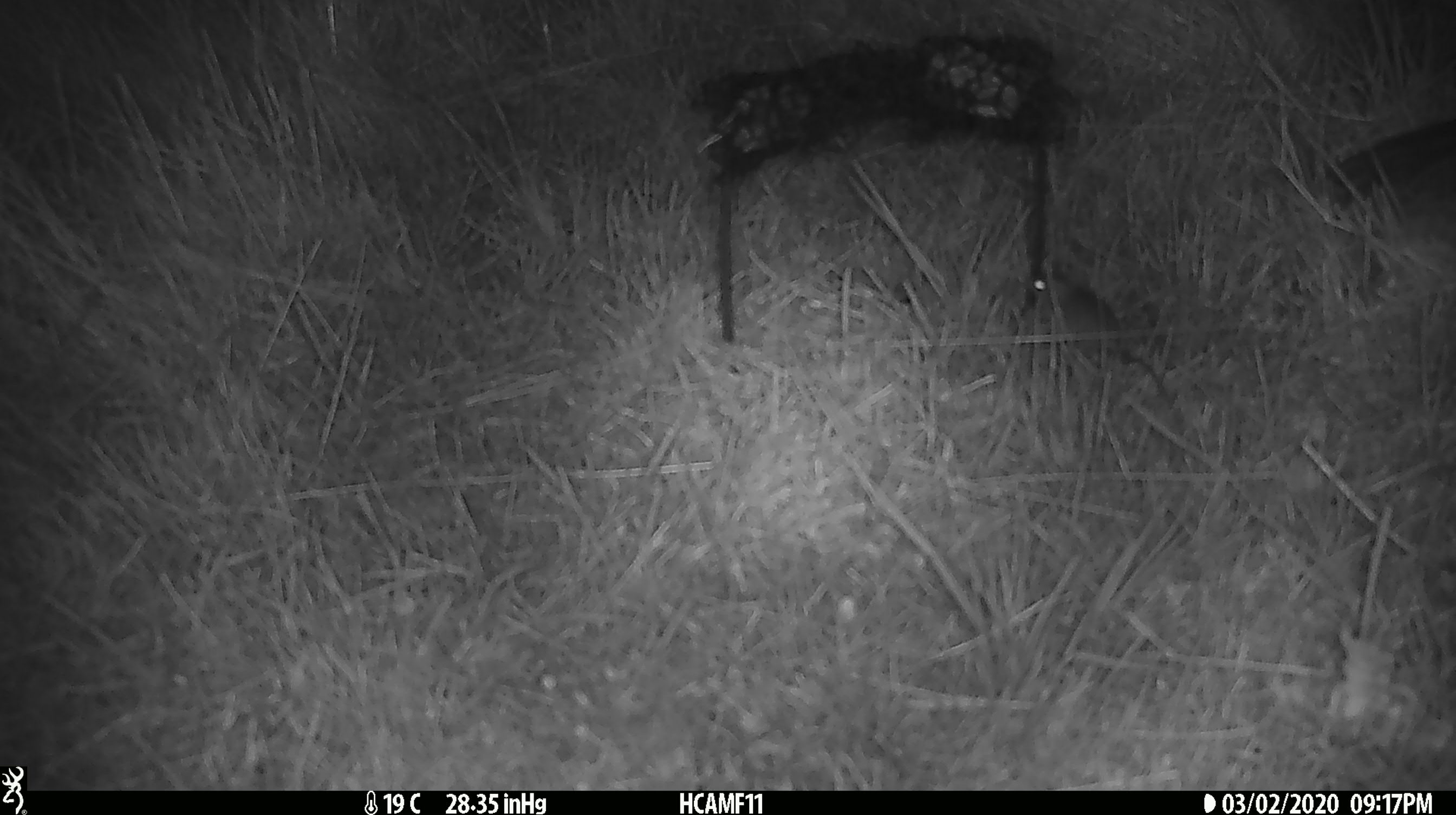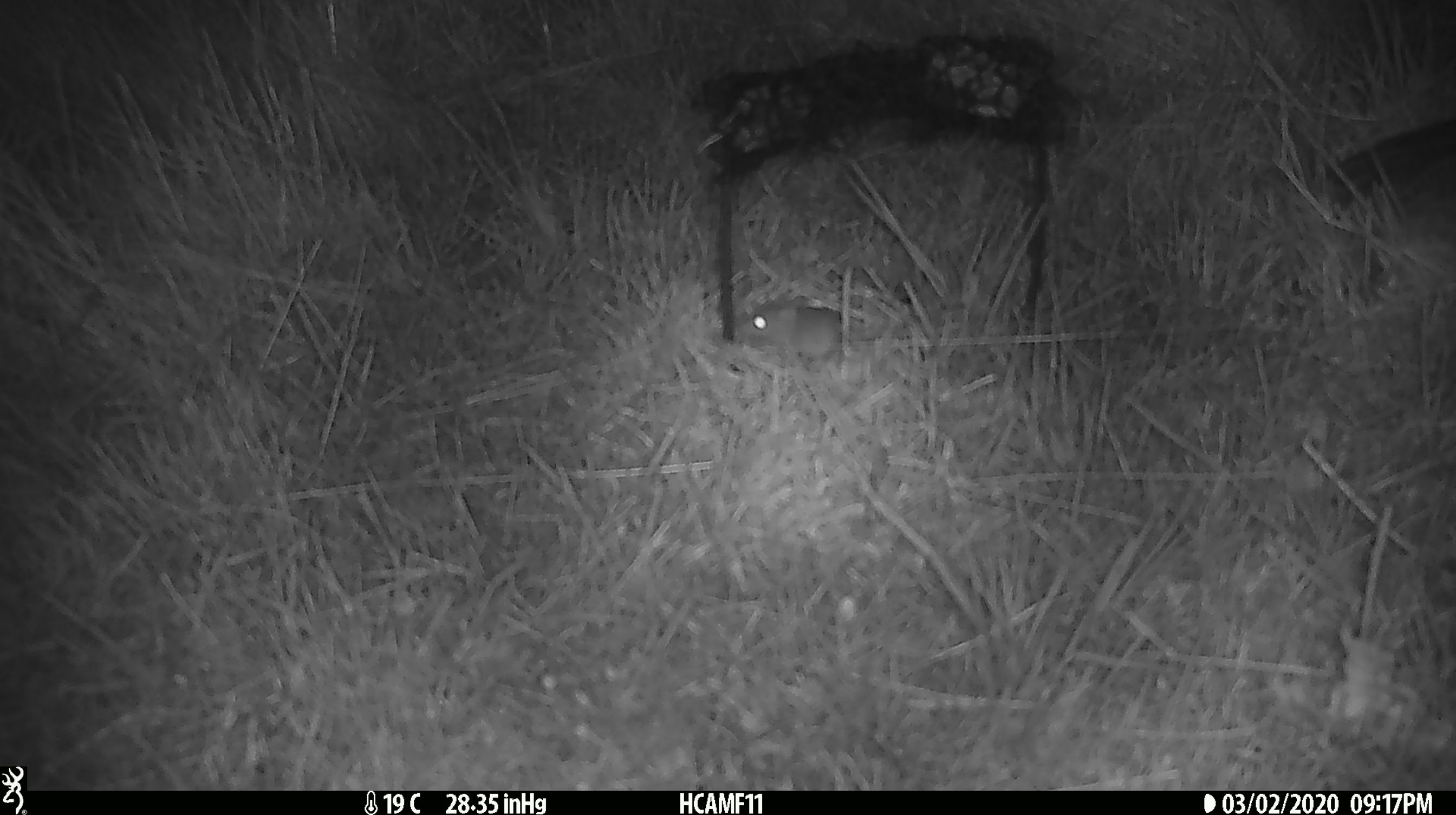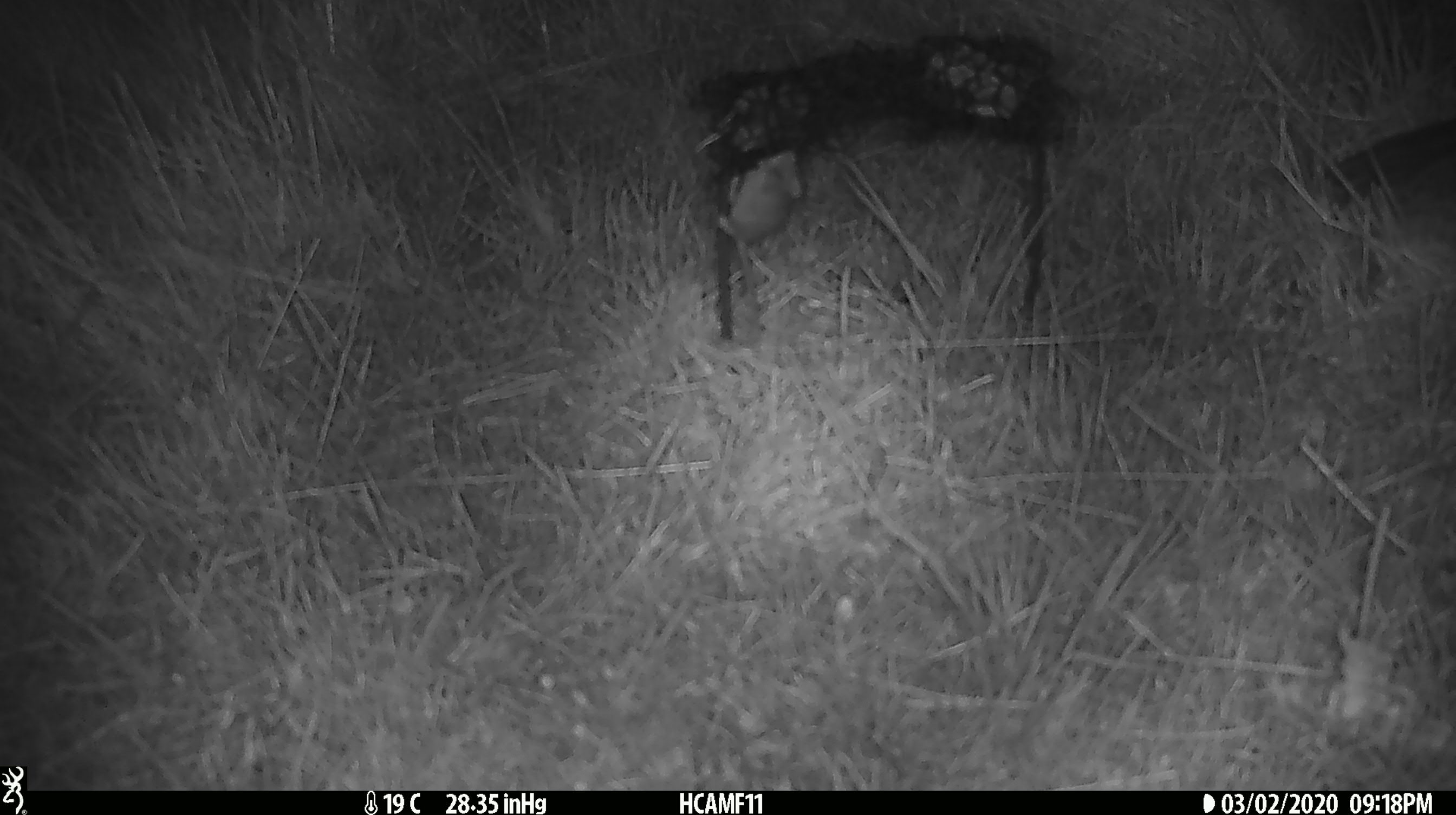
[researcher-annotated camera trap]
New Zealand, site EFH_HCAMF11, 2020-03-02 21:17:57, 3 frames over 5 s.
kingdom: Animalia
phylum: Chordata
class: Mammalia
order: Rodentia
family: Muridae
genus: Mus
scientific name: Mus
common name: mouse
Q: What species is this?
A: Mouse (Mus).